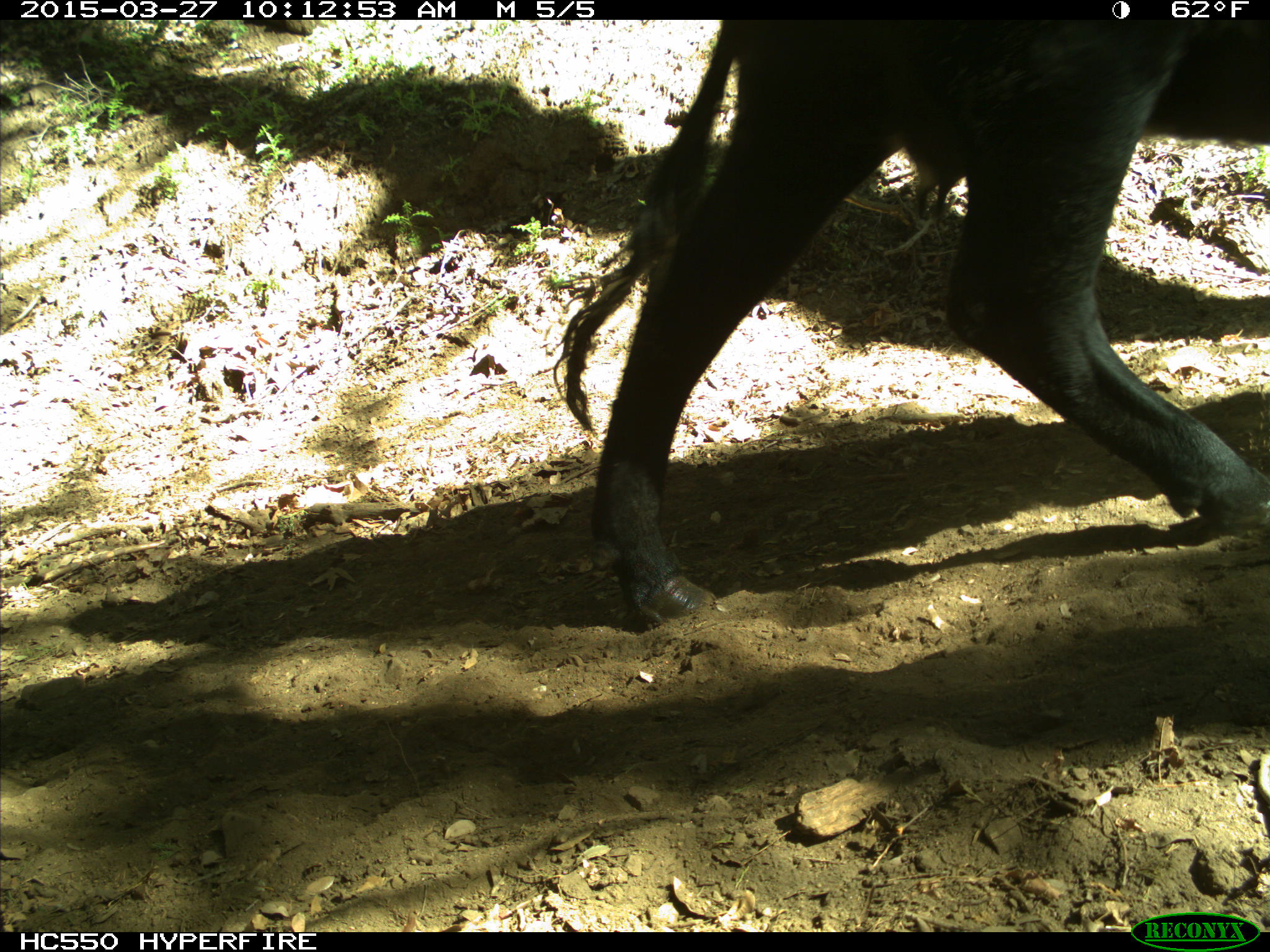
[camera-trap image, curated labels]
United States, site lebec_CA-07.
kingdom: Animalia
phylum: Chordata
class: Mammalia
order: Artiodactyla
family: Bovidae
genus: Bos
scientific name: Bos taurus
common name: domestic cow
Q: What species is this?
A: Bos taurus (domestic cow).